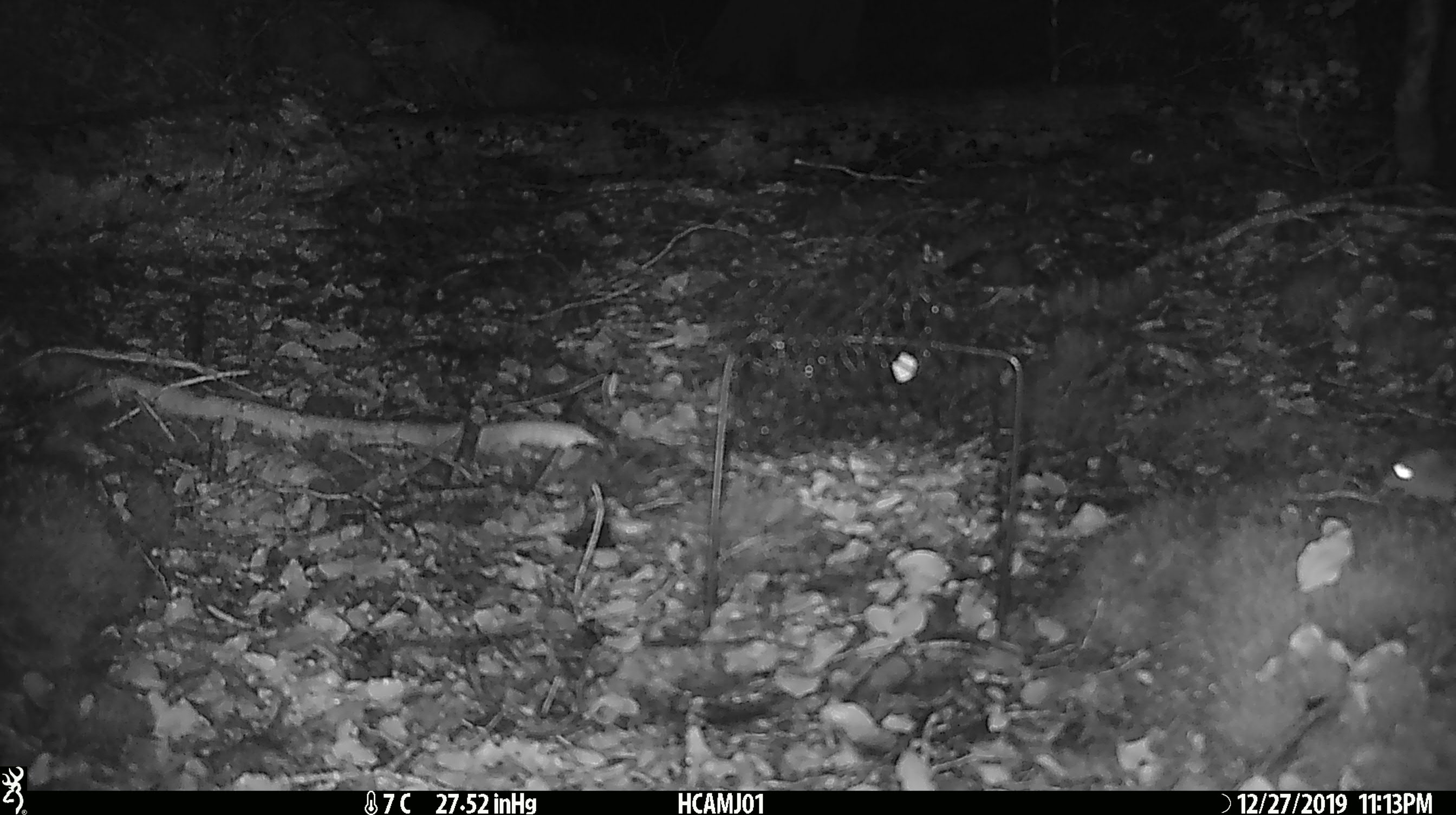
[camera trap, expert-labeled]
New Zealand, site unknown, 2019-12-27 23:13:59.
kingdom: Animalia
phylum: Chordata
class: Mammalia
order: Rodentia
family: Muridae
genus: Mus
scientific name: Mus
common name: mouse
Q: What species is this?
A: Mouse (Mus).